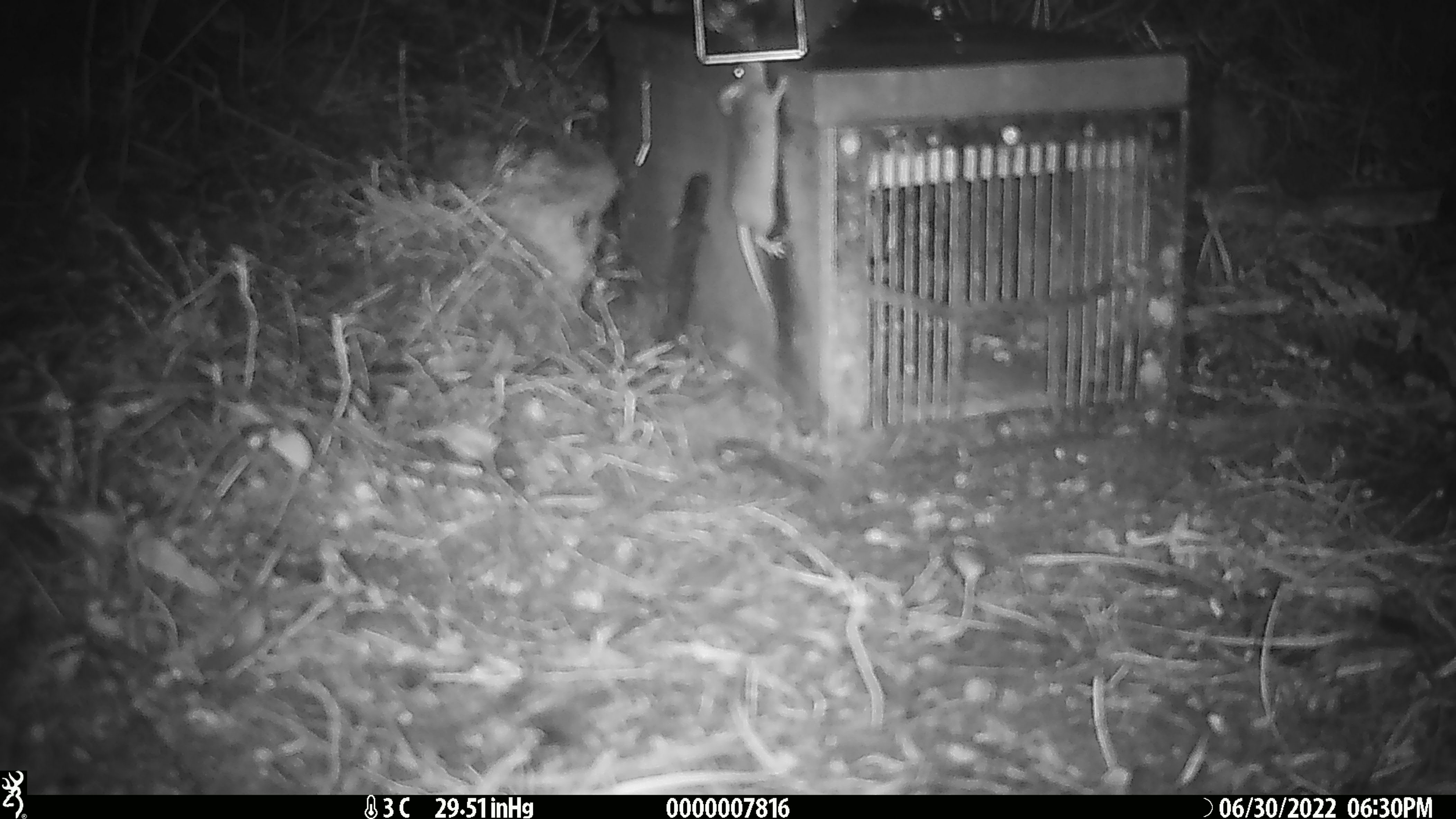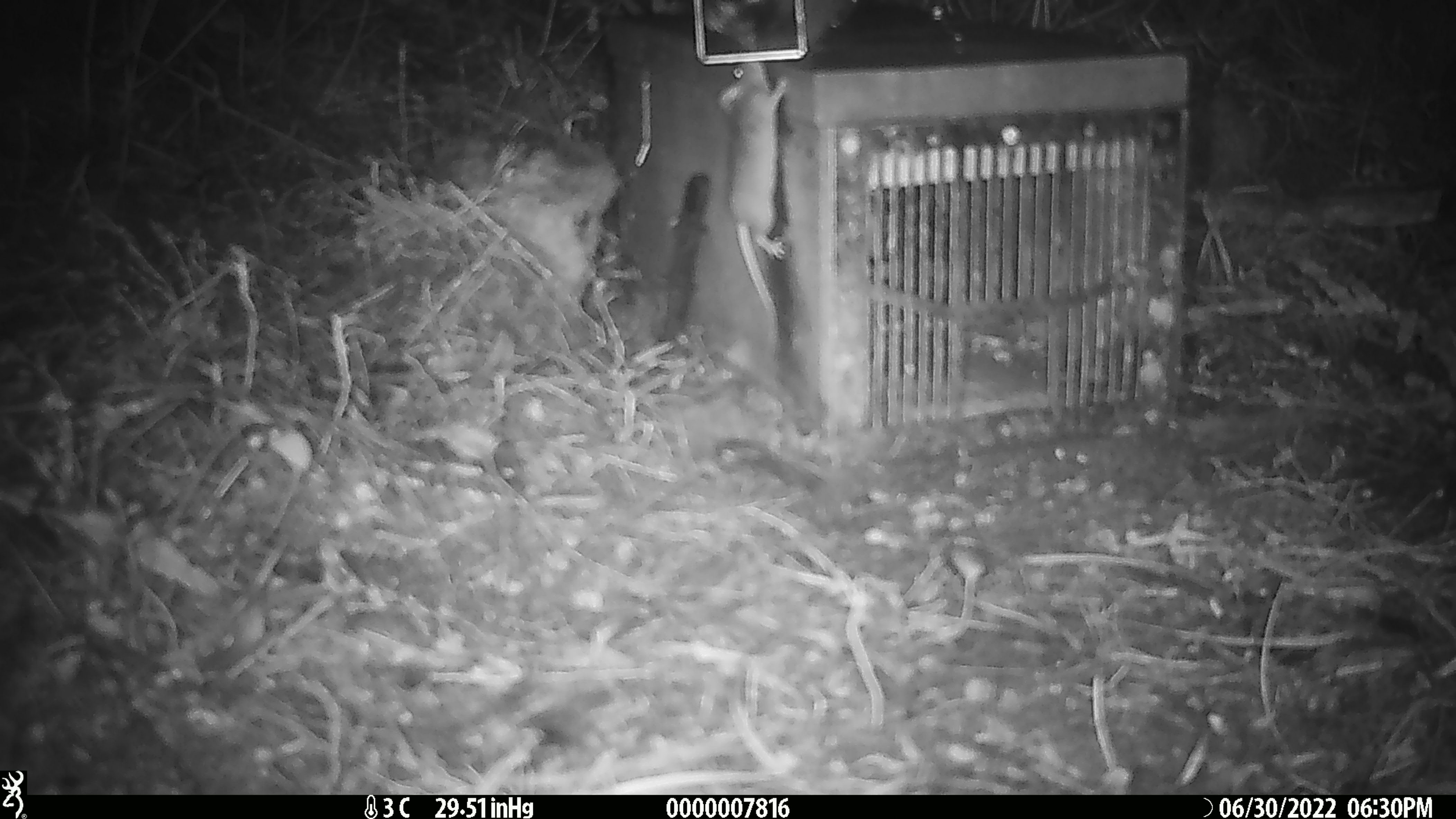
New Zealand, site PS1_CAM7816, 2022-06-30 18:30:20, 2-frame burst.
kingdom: Animalia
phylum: Chordata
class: Mammalia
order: Rodentia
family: Muridae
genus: Mus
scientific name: Mus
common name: mouse